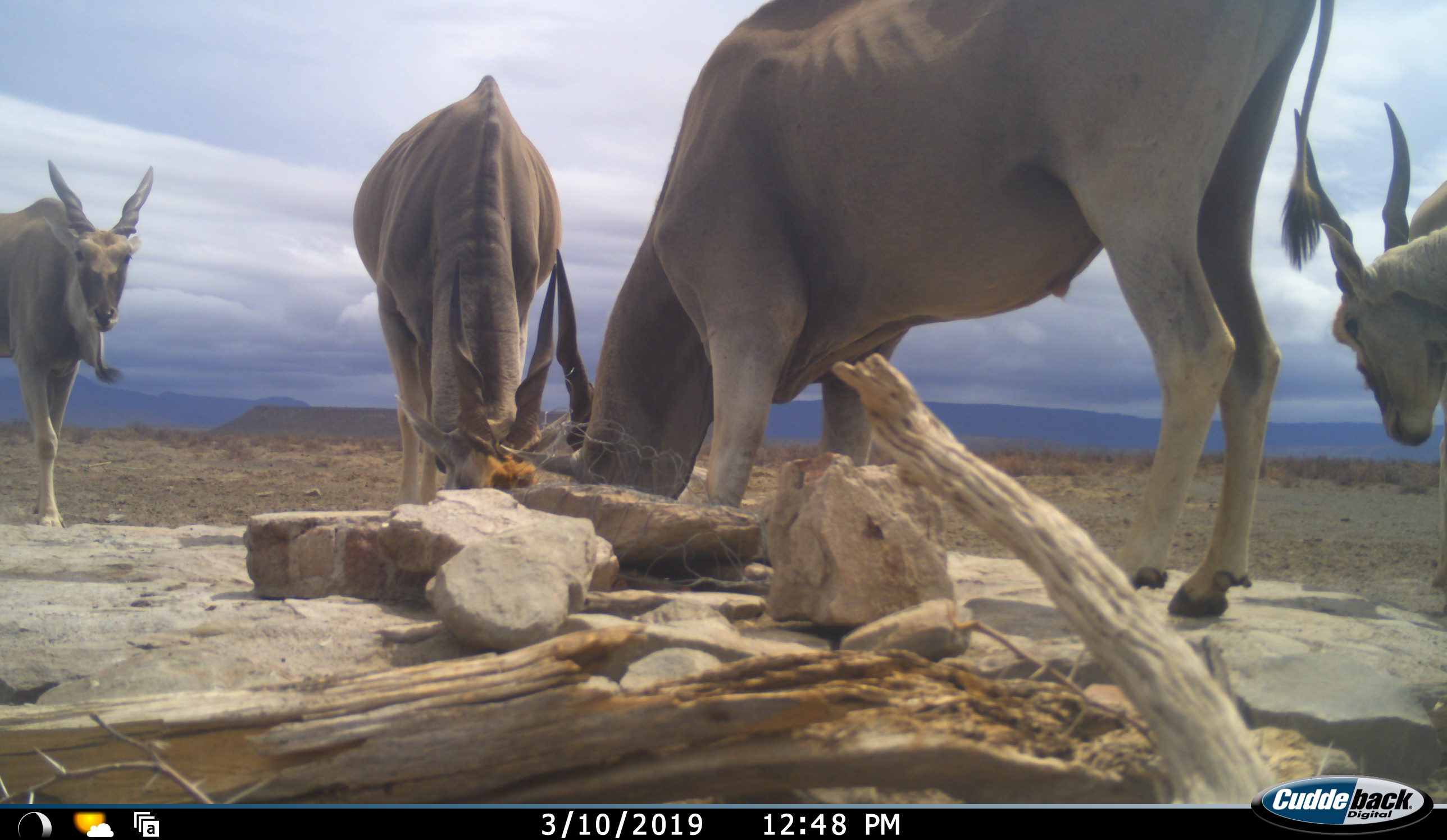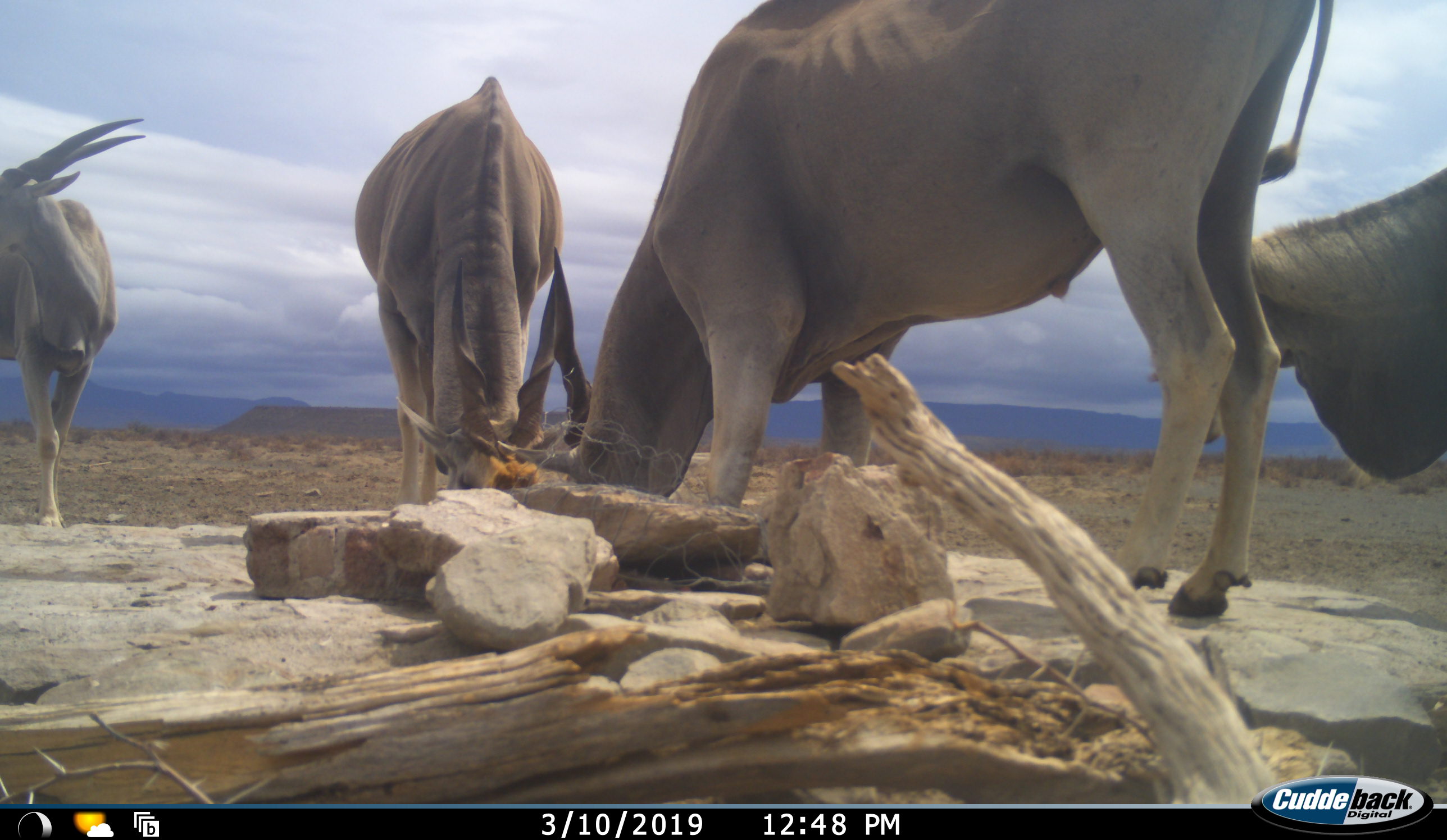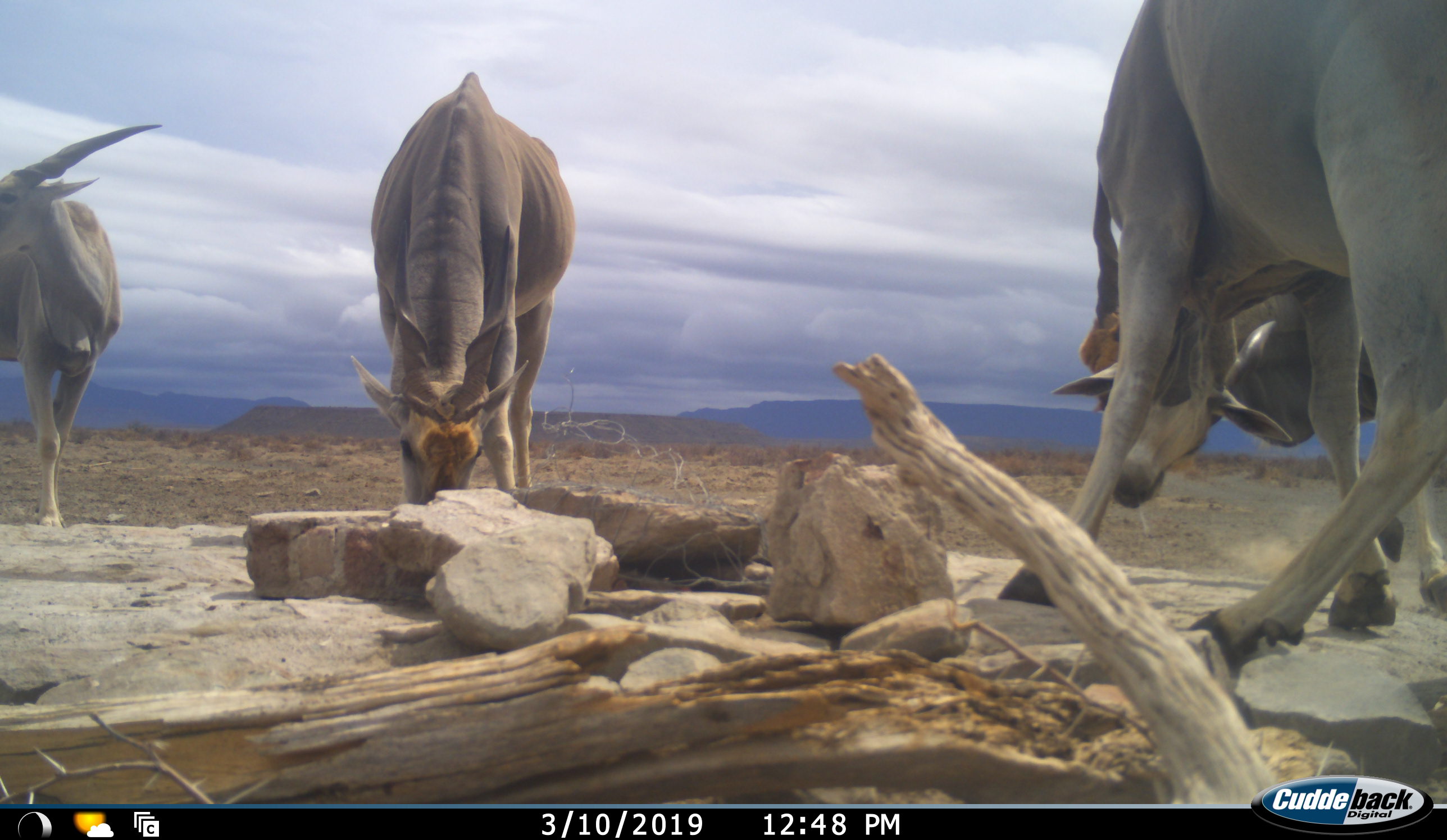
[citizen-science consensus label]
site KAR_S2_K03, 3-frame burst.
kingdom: Animalia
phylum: Chordata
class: Mammalia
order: Artiodactyla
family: Bovidae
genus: Tragelaphus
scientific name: Tragelaphus oryx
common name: eland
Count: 4.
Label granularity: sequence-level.